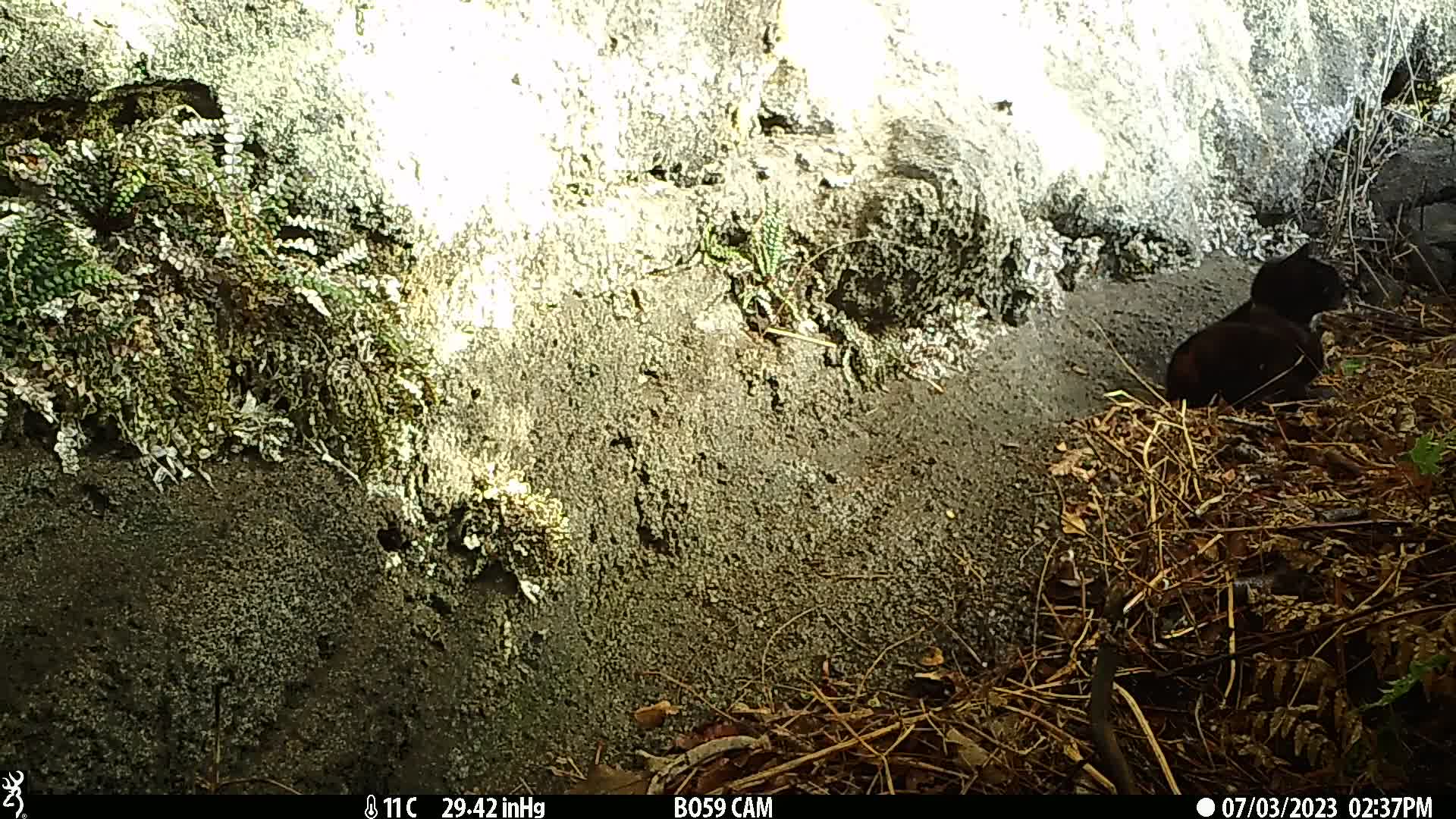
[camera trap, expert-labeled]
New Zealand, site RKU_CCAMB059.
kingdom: Animalia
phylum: Chordata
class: Mammalia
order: Carnivora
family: Felidae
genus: Felis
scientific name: Felis catus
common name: domestic cat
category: cat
Cat (domestic cat) (Felis catus).